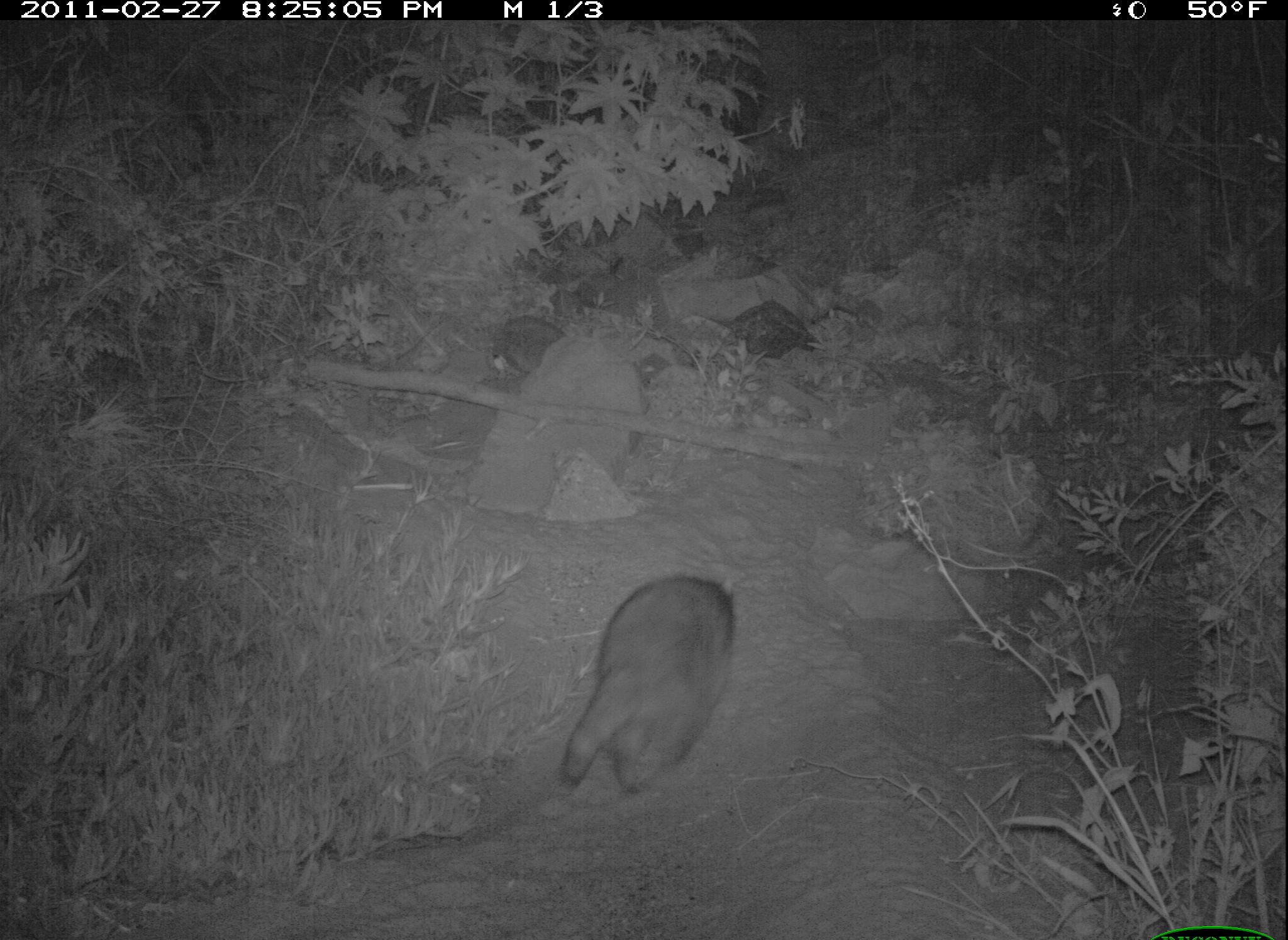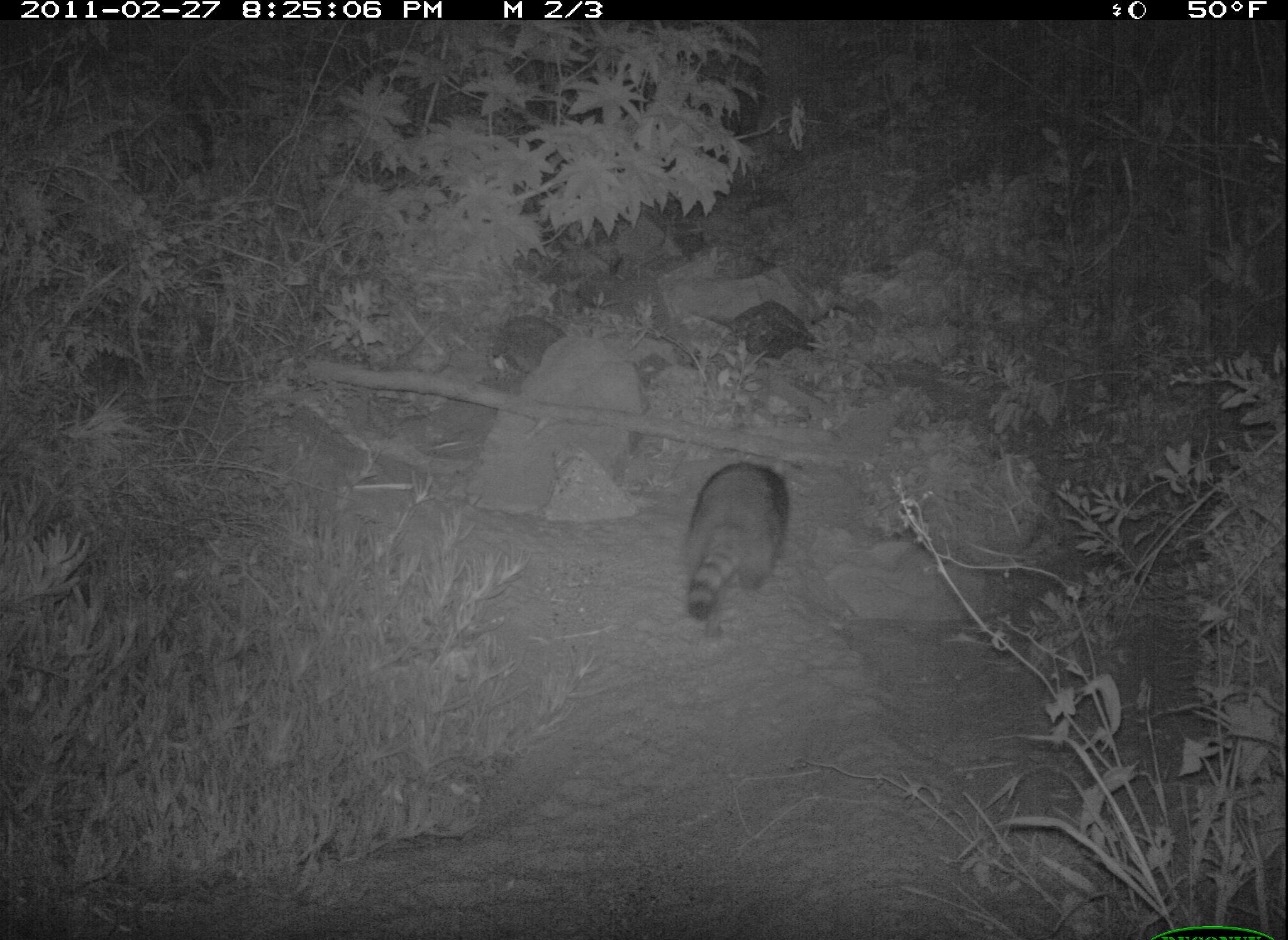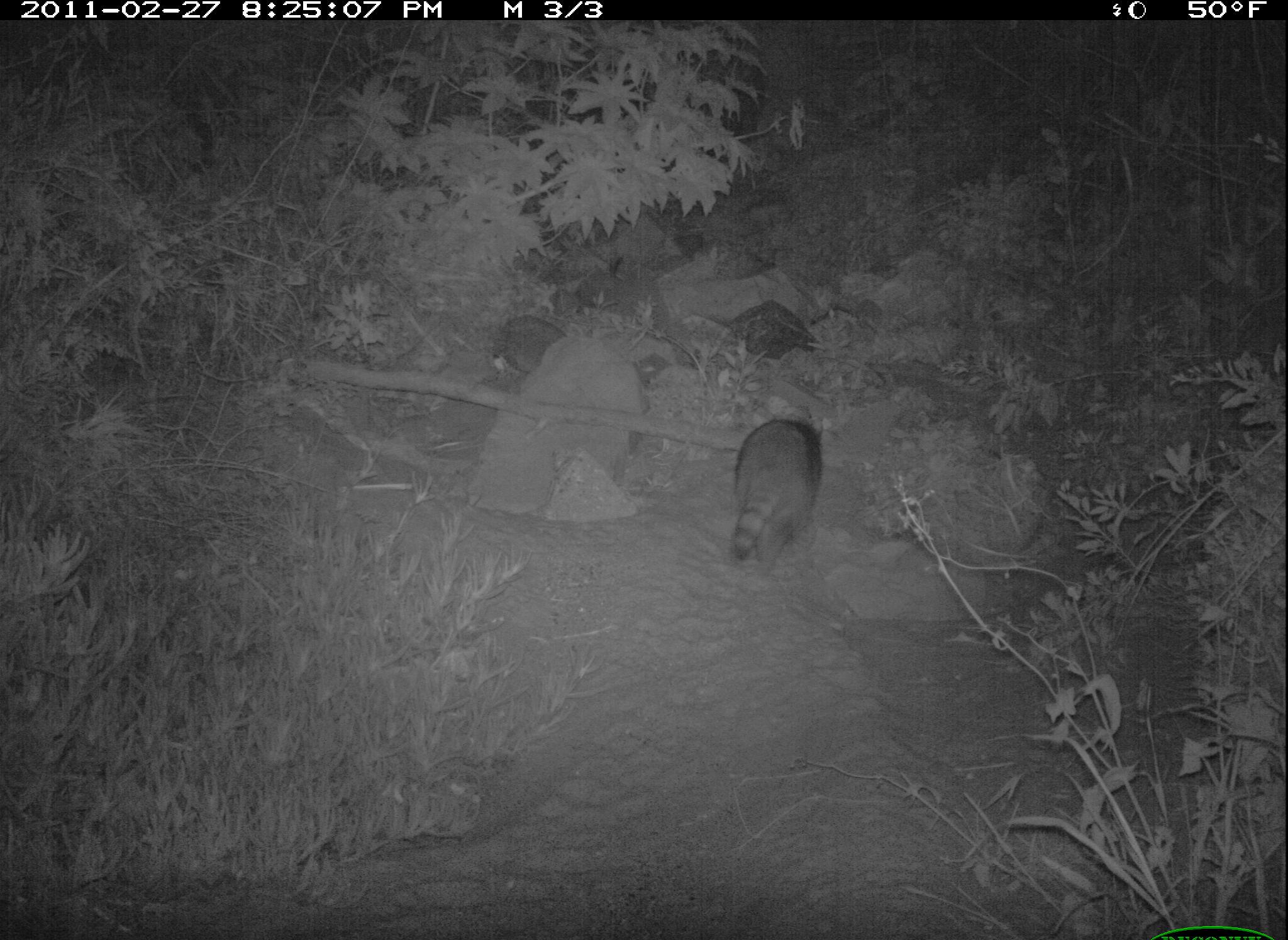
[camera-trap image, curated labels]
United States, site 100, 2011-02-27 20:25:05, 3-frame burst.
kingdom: Animalia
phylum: Chordata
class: Mammalia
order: Carnivora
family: Procyonidae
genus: Procyon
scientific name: Procyon lotor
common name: raccoon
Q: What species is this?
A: Raccoon (Procyon lotor).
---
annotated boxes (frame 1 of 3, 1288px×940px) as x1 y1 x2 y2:
raccoon: 546 551 768 823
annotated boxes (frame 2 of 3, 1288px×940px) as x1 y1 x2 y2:
raccoon: 667 448 805 638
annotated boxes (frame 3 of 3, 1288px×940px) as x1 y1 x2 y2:
raccoon: 720 398 842 580